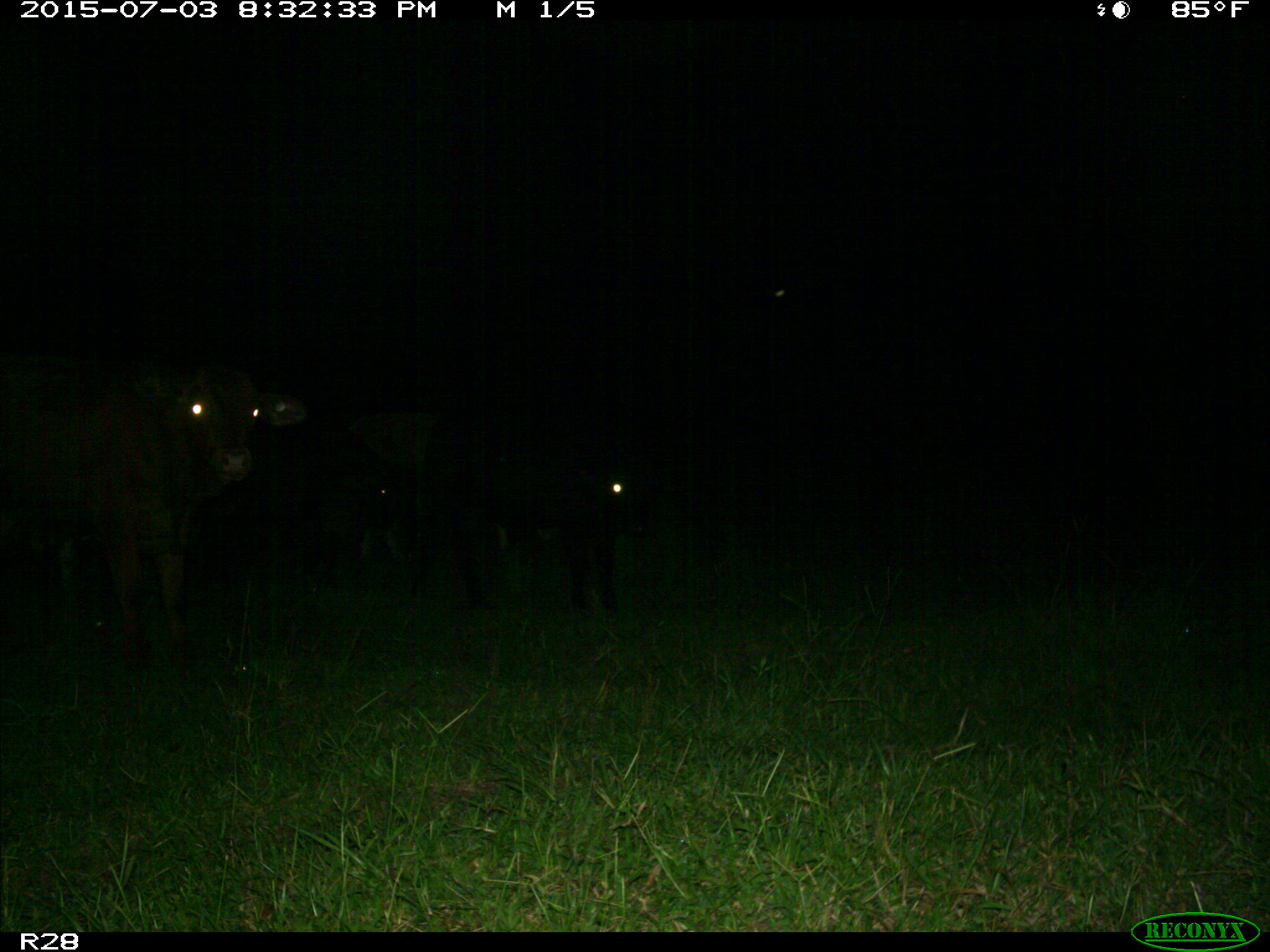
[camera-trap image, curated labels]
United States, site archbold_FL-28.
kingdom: Animalia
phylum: Chordata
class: Mammalia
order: Artiodactyla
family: Bovidae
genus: Bos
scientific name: Bos taurus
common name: domestic cow